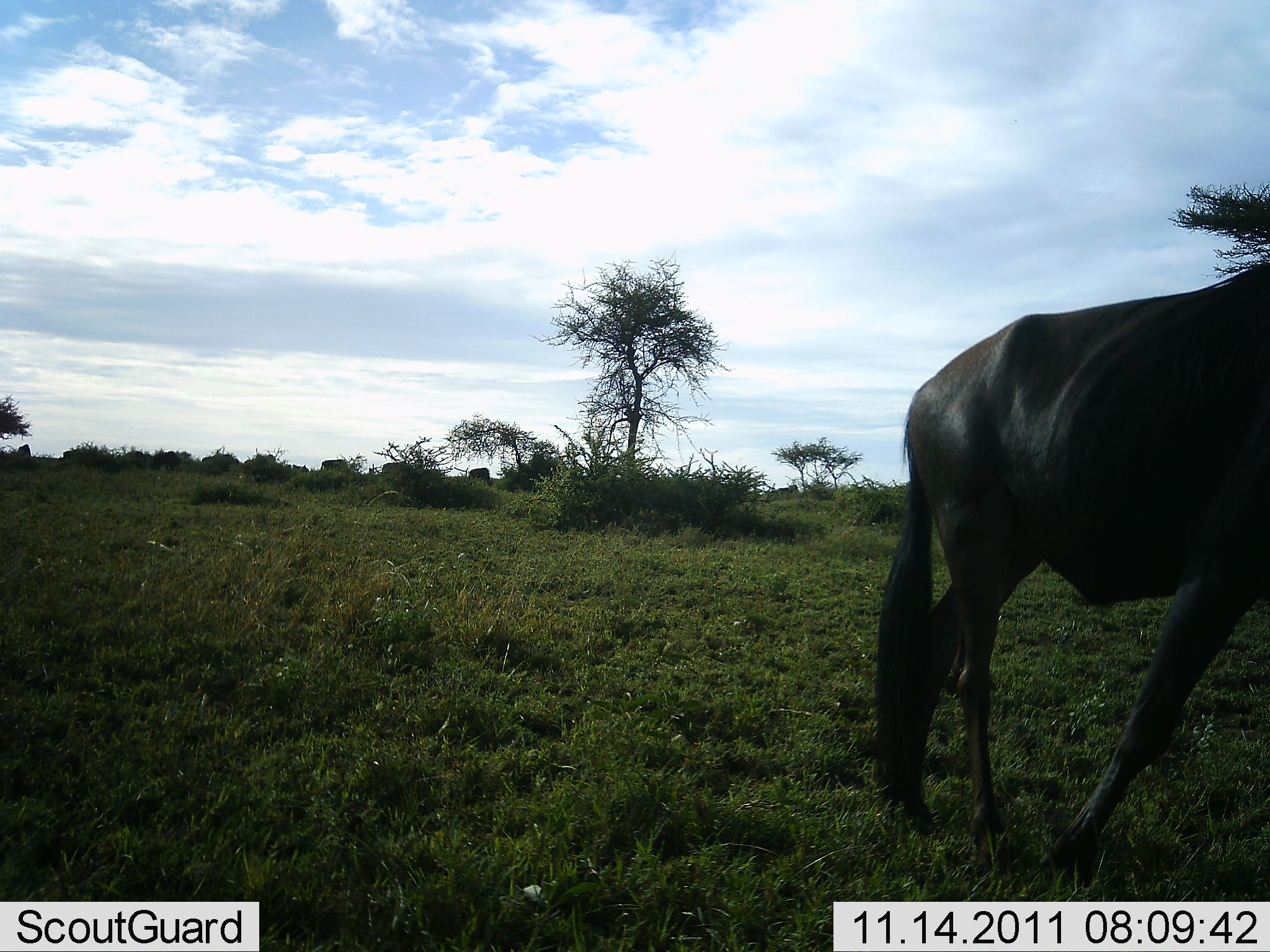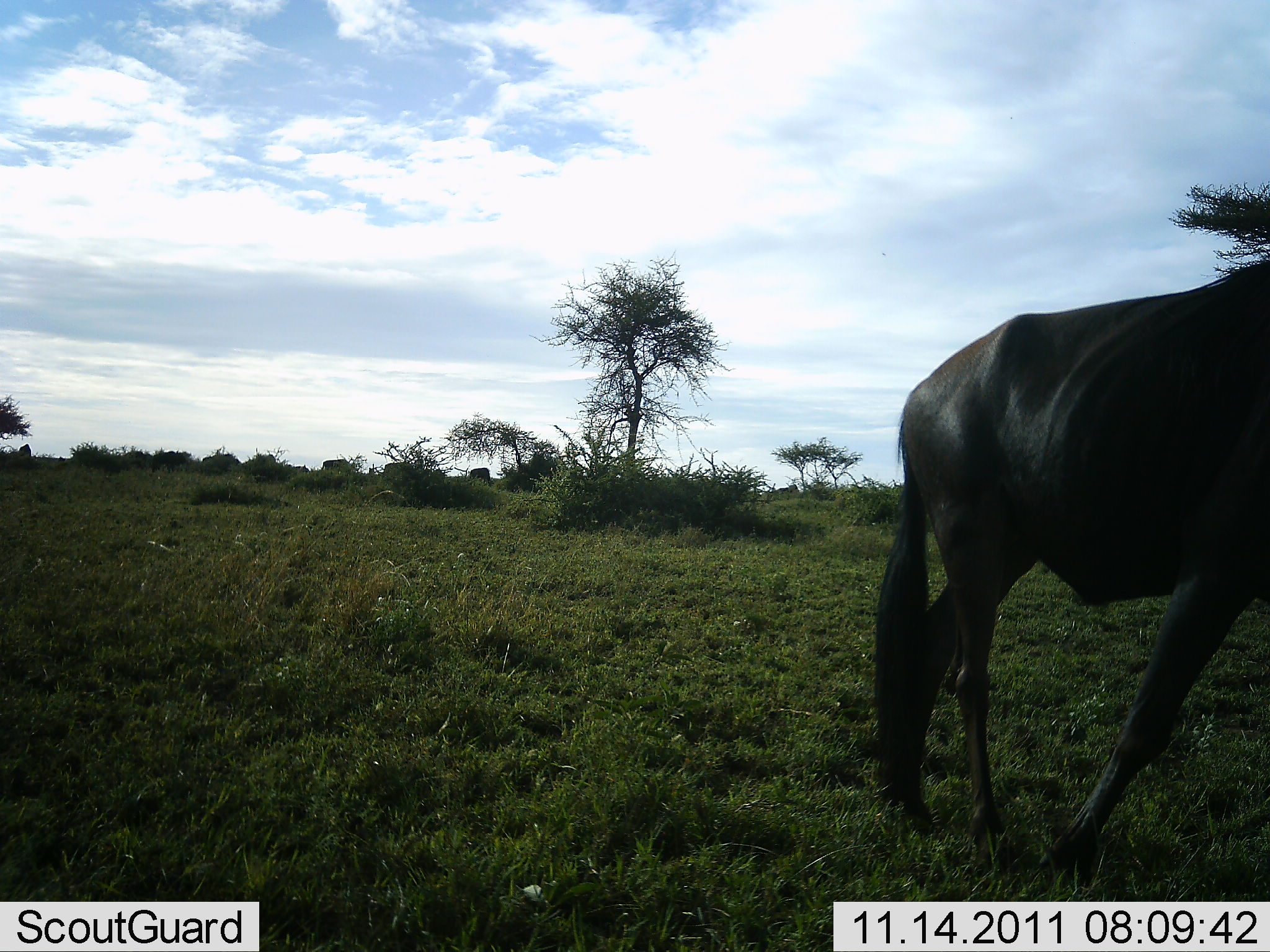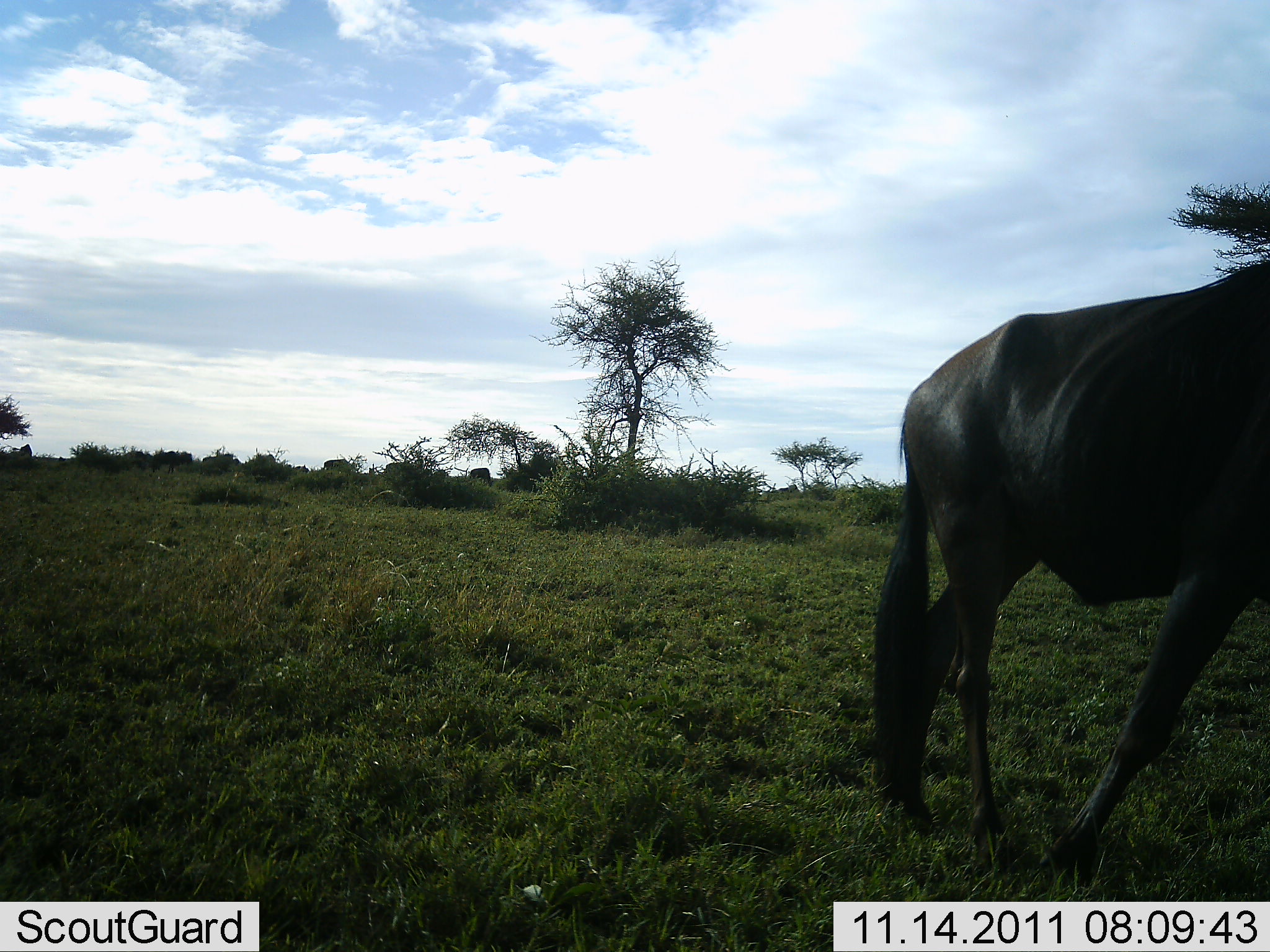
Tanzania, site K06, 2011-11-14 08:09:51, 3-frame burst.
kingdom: Animalia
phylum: Chordata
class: Mammalia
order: Artiodactyla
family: Bovidae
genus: Connochaetes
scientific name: Connochaetes taurinus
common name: blue wildebeest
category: wildebeest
Wildebeest (blue wildebeest) (Connochaetes taurinus), count 1. Behavior (volunteer vote fractions): standing 67%, resting 0%, moving 33%, interacting 0%. Young present (vote fraction): 0%. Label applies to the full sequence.